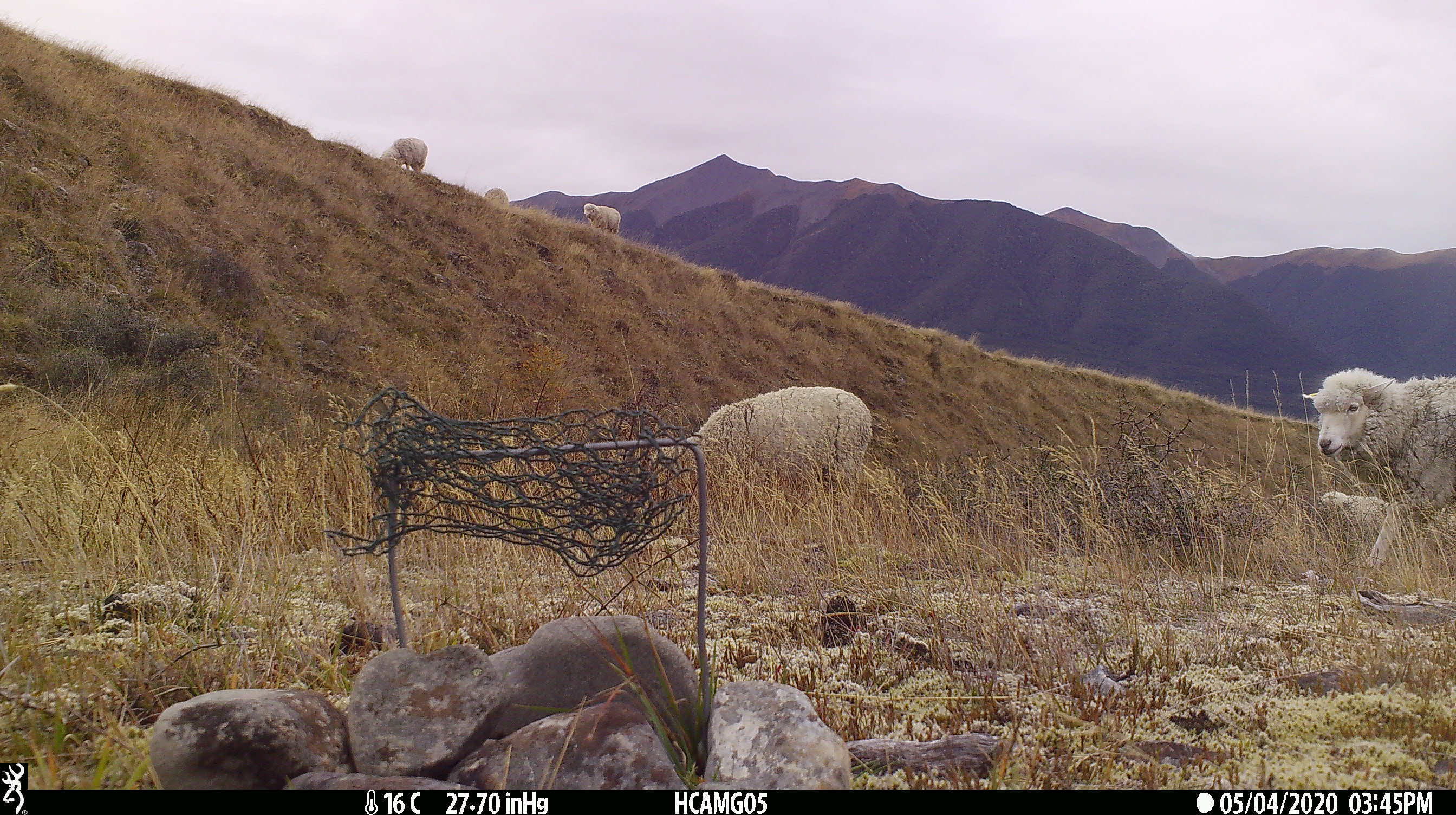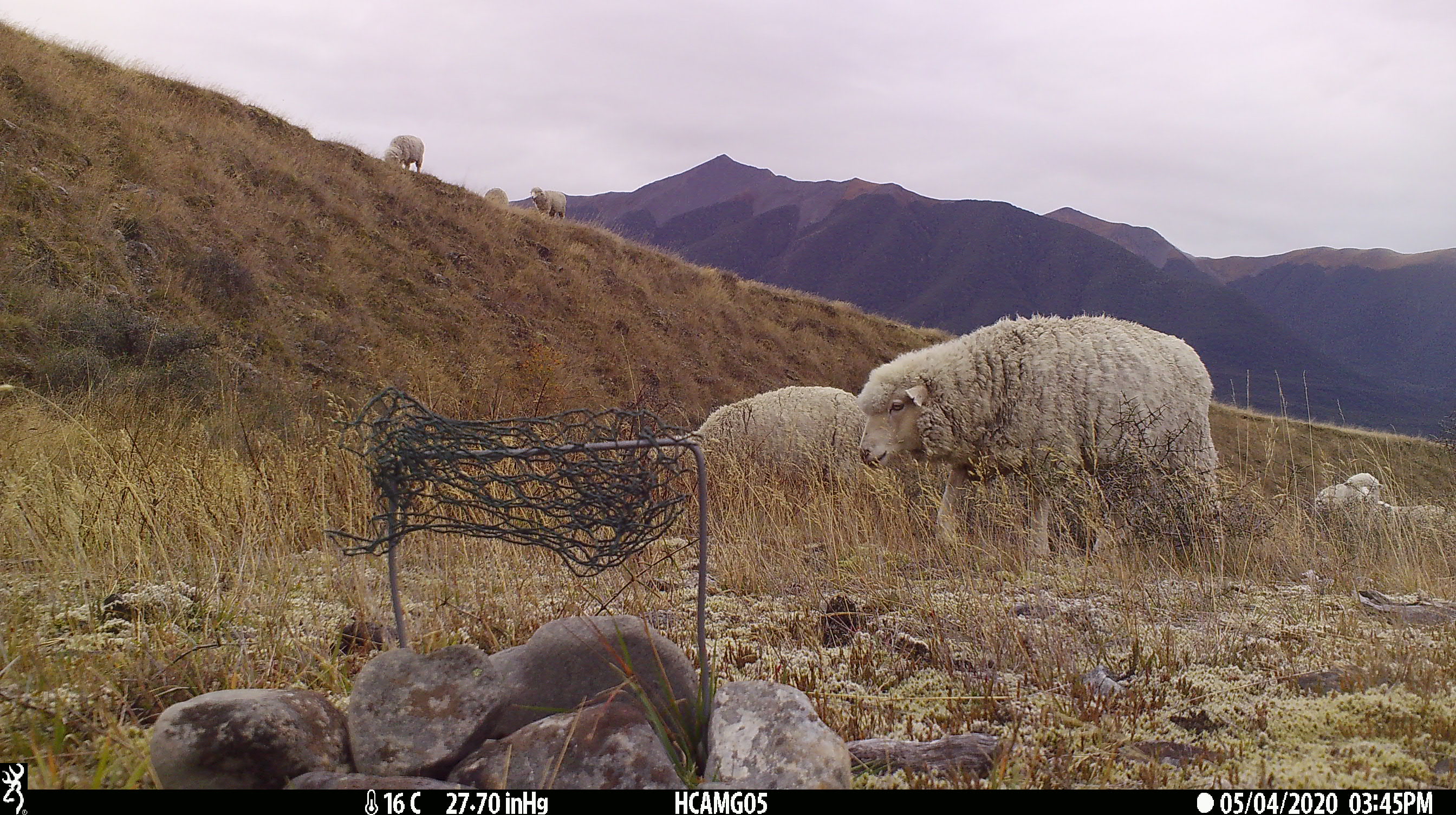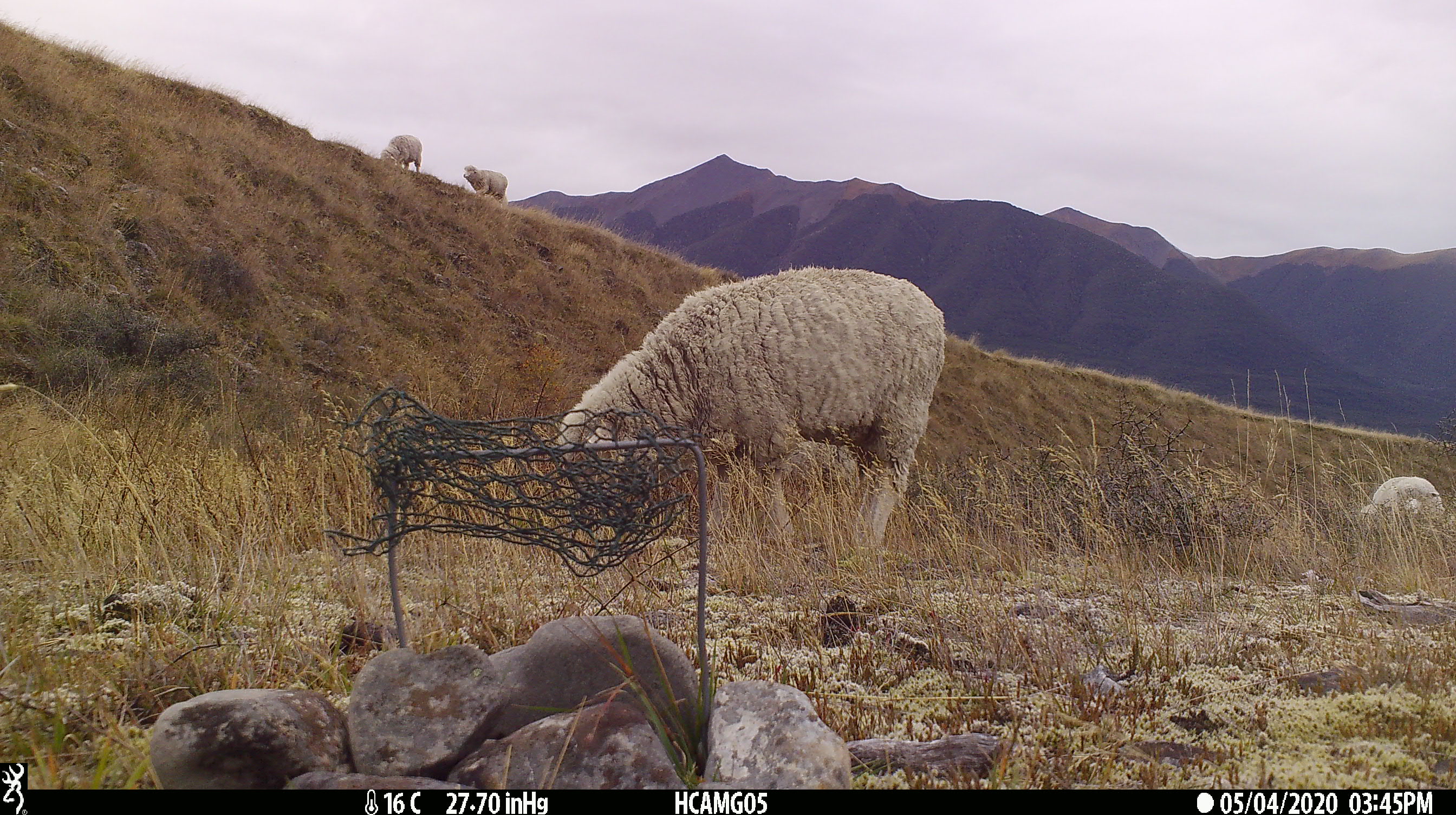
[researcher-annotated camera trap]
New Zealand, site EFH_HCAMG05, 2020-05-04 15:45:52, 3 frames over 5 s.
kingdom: Animalia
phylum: Chordata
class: Mammalia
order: Artiodactyla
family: Bovidae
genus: Ovis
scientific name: Ovis aries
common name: domestic sheep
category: sheep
Sheep (domestic sheep) (Ovis aries).